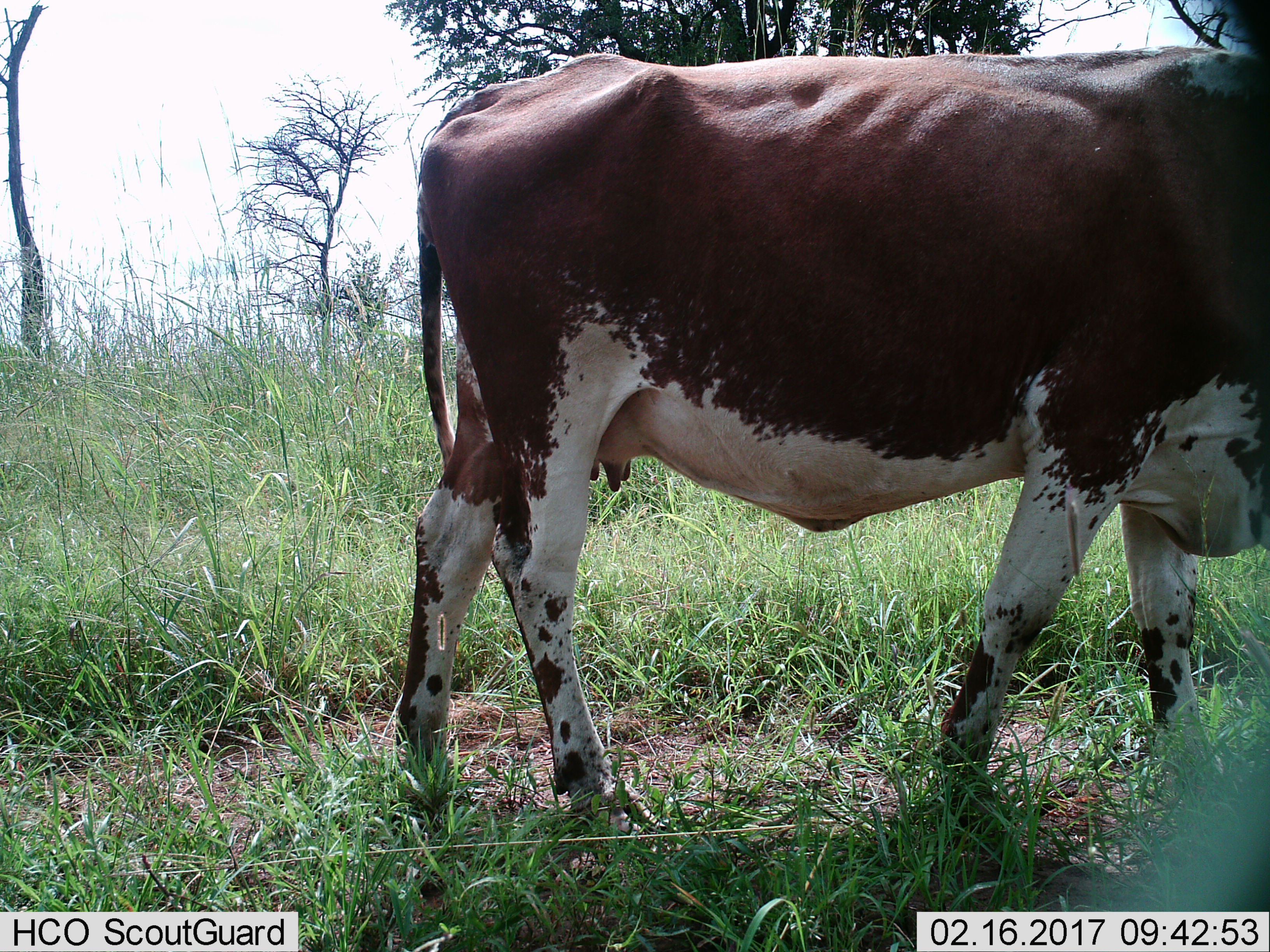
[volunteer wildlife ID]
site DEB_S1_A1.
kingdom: Animalia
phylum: Chordata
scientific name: Vertebrata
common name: domestic animal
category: domesticanimal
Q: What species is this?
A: Domesticanimal (domestic animal) (Vertebrata).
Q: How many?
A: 1.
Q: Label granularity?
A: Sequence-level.